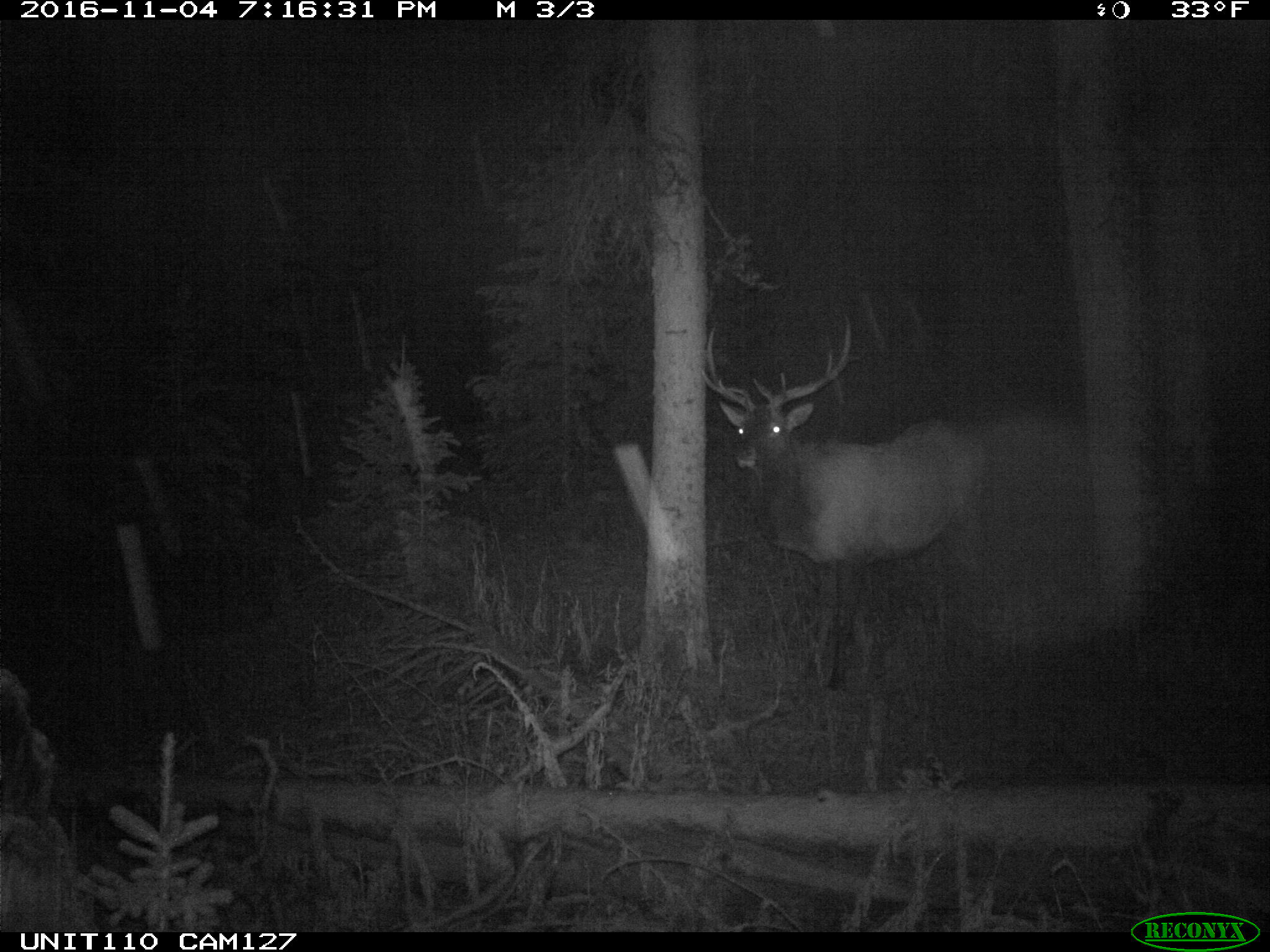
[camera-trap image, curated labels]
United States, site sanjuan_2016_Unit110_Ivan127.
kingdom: Animalia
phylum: Chordata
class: Mammalia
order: Artiodactyla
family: Cervidae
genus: Cervus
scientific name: Cervus elaphus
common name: red deer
Cervus elaphus (red deer).